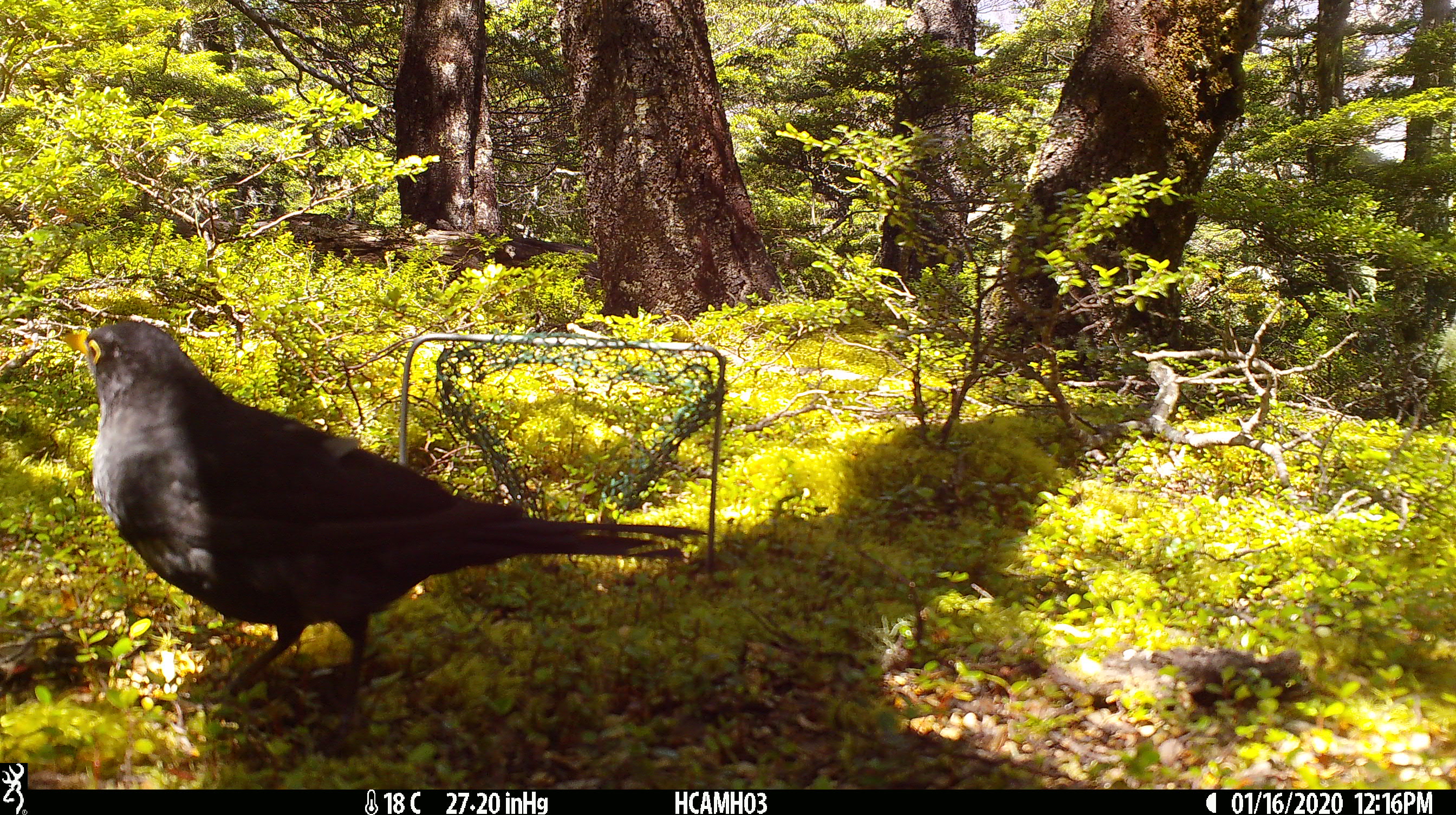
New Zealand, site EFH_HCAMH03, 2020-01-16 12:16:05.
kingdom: Animalia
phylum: Chordata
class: Aves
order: Passeriformes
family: Turdidae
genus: Turdus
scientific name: Turdus merula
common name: eurasian blackbird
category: blackbird